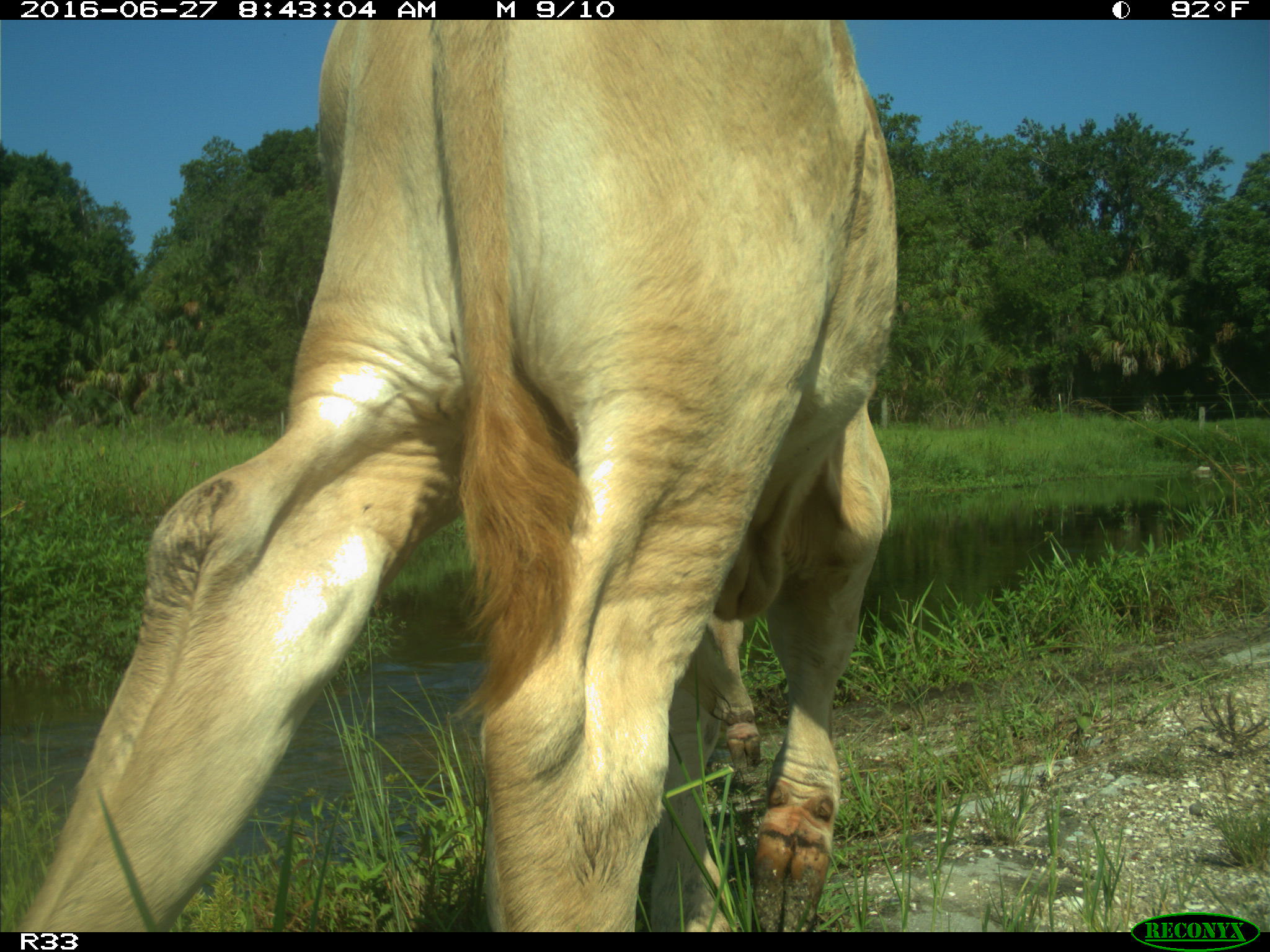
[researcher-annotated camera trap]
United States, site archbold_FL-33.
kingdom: Animalia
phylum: Chordata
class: Mammalia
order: Artiodactyla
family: Bovidae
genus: Bos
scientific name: Bos taurus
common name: domestic cow